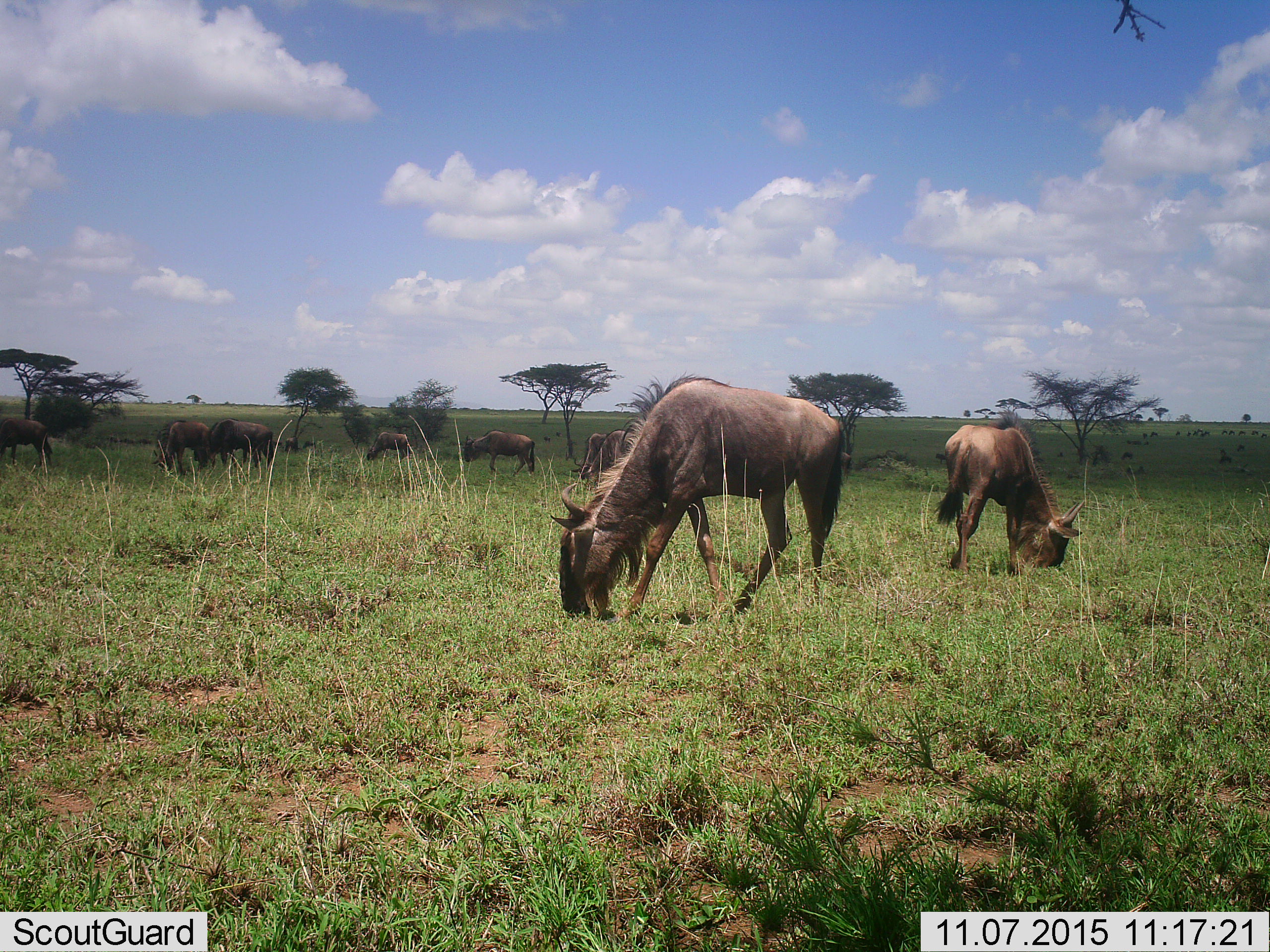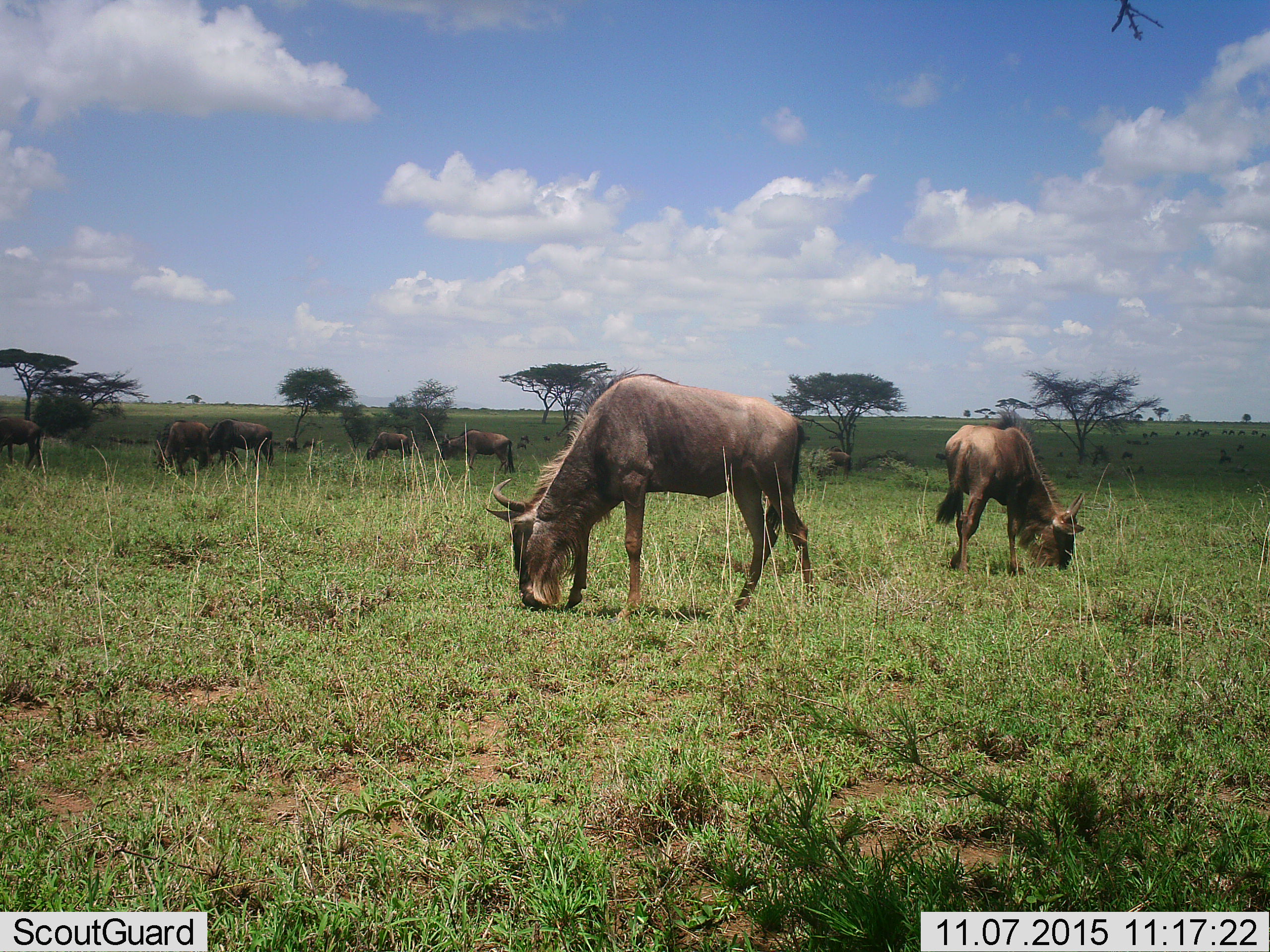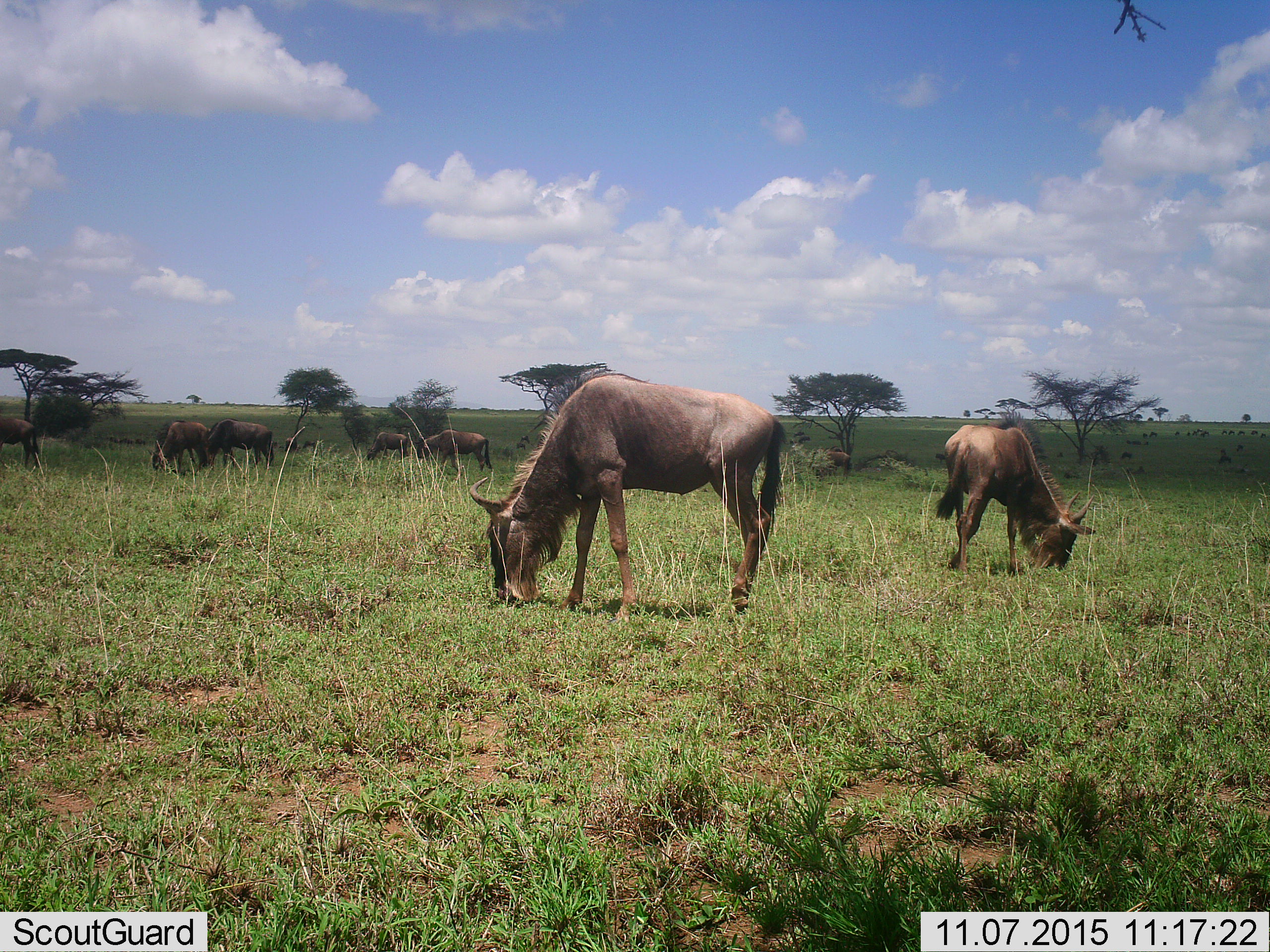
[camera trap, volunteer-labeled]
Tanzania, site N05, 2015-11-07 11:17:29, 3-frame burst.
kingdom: Animalia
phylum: Chordata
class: Mammalia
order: Artiodactyla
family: Bovidae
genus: Connochaetes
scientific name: Connochaetes taurinus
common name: blue wildebeest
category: wildebeest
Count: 10.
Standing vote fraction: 44%.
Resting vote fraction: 0%.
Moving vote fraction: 44%.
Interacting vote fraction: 0%.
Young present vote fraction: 22%.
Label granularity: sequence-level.